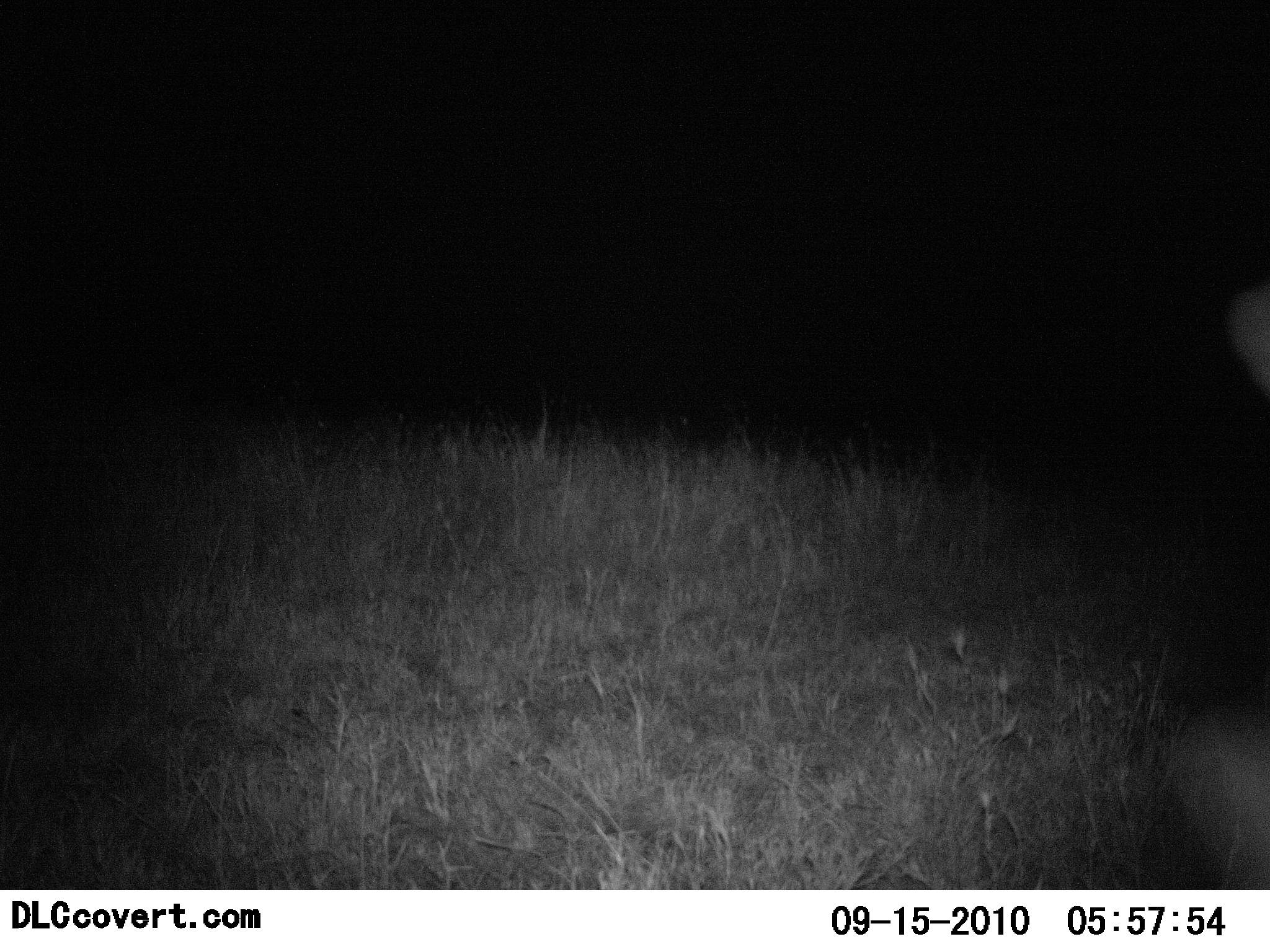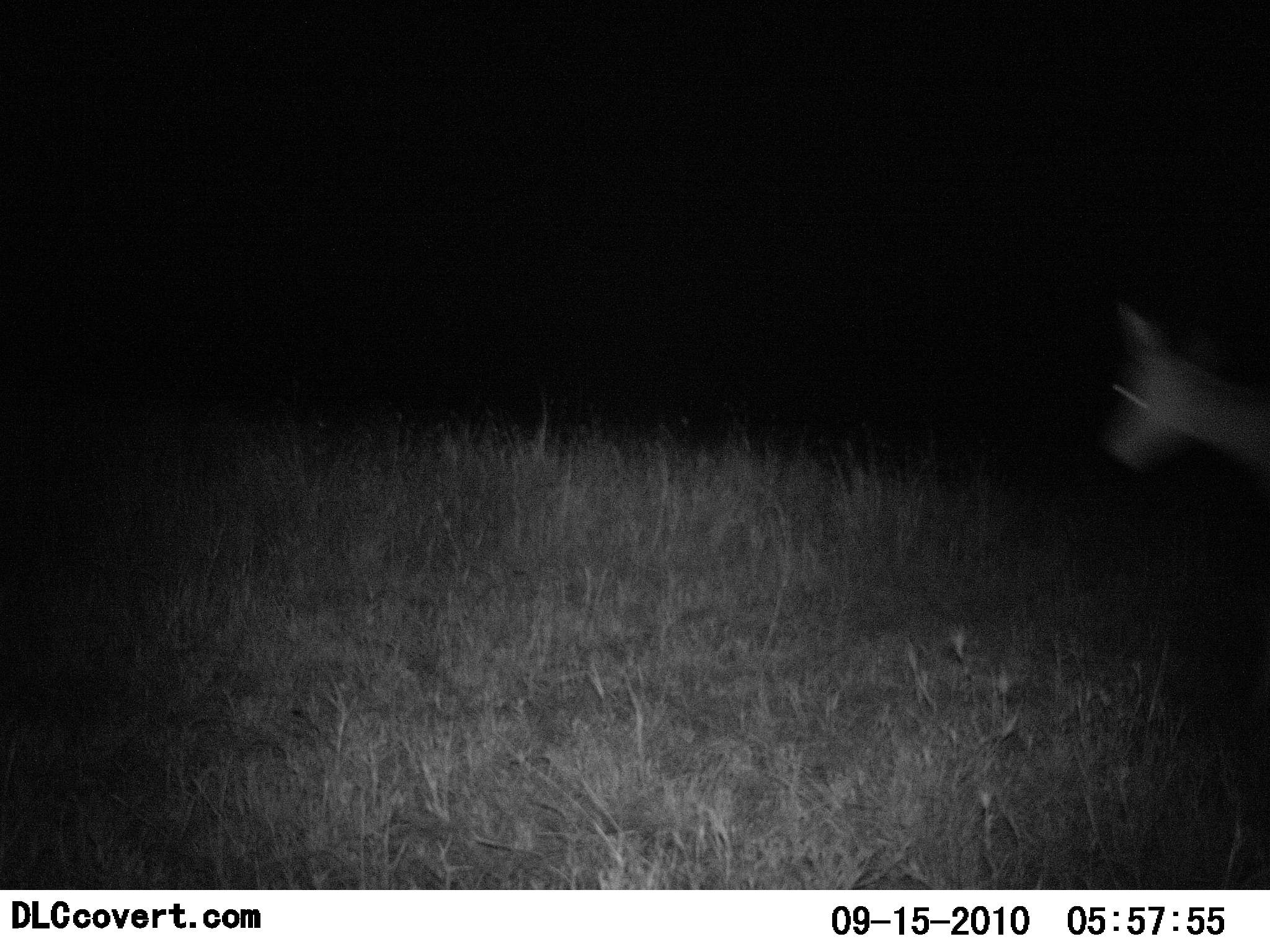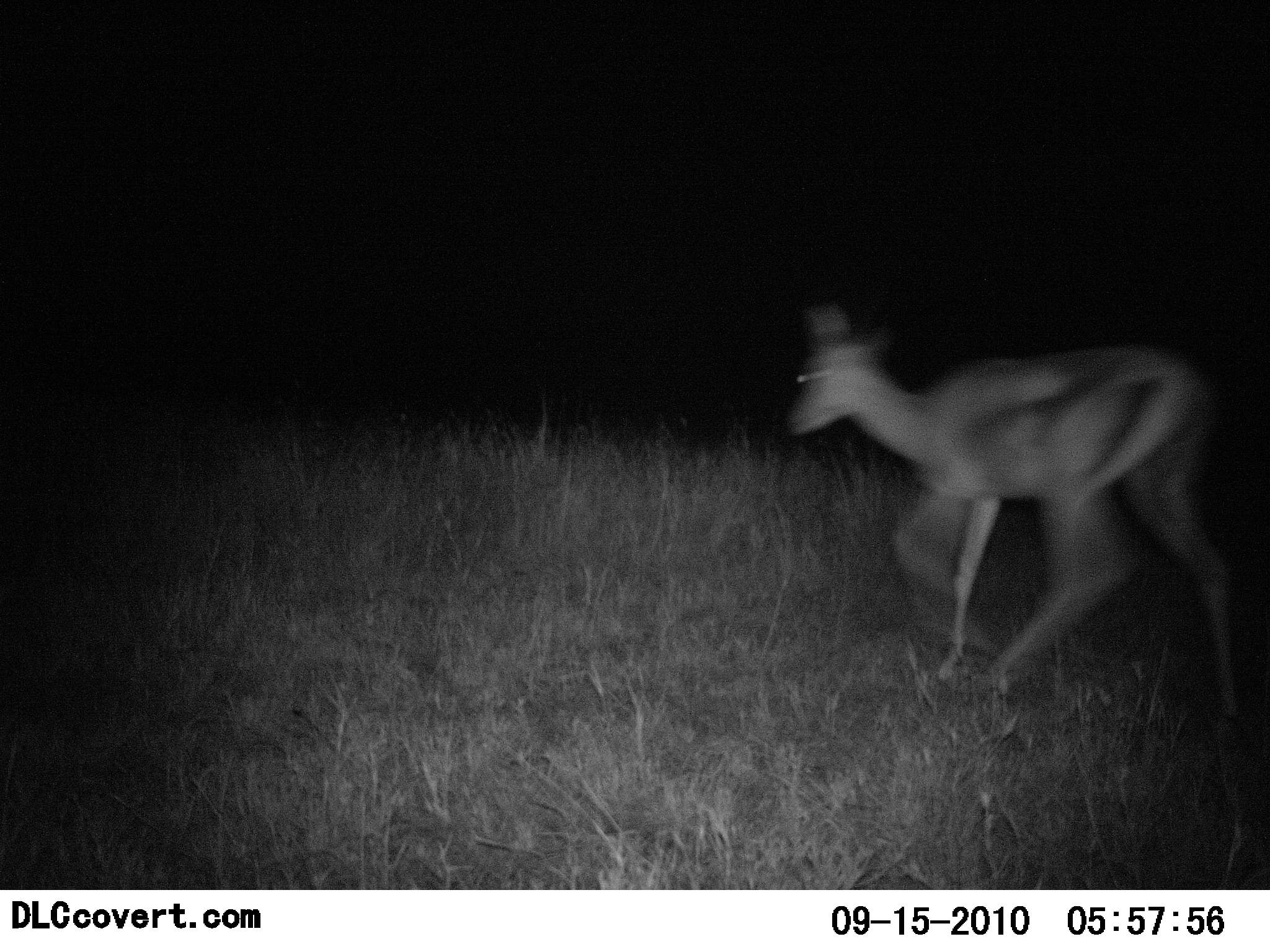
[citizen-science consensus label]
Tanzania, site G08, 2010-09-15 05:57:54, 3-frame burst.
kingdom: Animalia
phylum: Chordata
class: Mammalia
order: Artiodactyla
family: Bovidae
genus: Eudorcas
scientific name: Eudorcas thomsonii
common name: thomson's gazelle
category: gazellethomsons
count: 1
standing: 0%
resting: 0%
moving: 100%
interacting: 0%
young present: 0%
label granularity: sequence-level